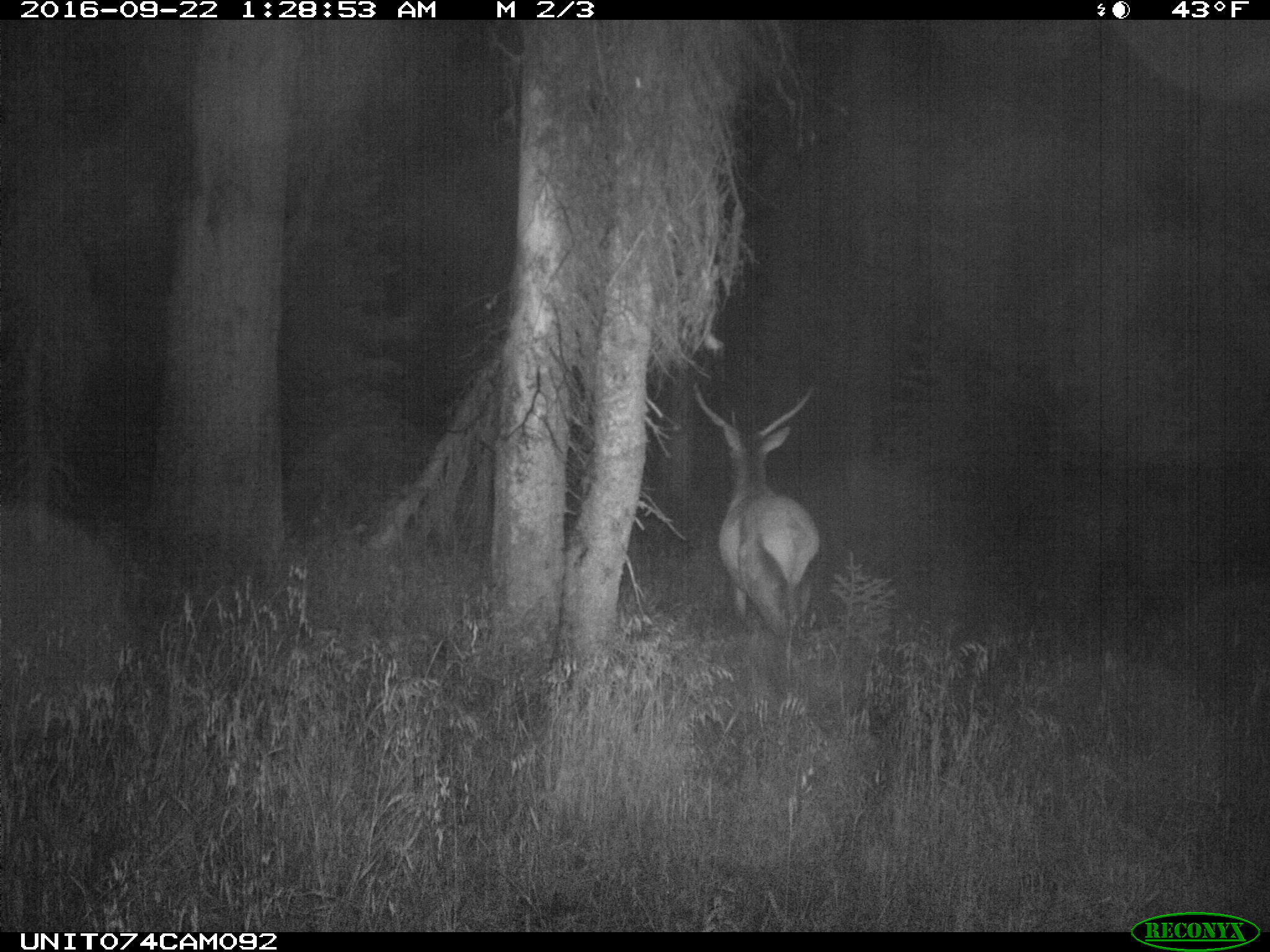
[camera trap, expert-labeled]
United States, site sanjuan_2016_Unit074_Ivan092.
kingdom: Animalia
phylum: Chordata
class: Mammalia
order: Artiodactyla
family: Cervidae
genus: Cervus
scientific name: Cervus elaphus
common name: red deer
Cervus elaphus (red deer).